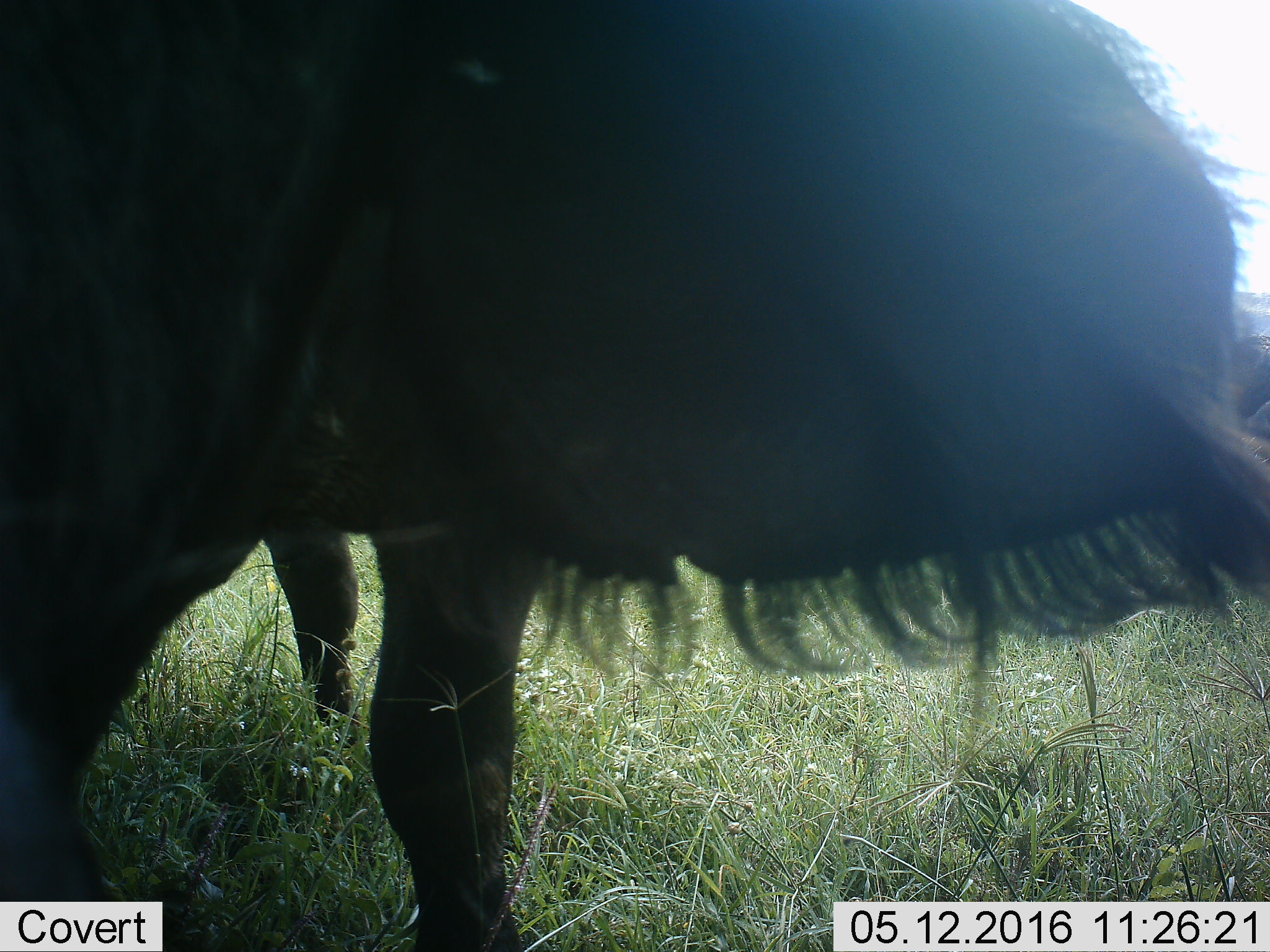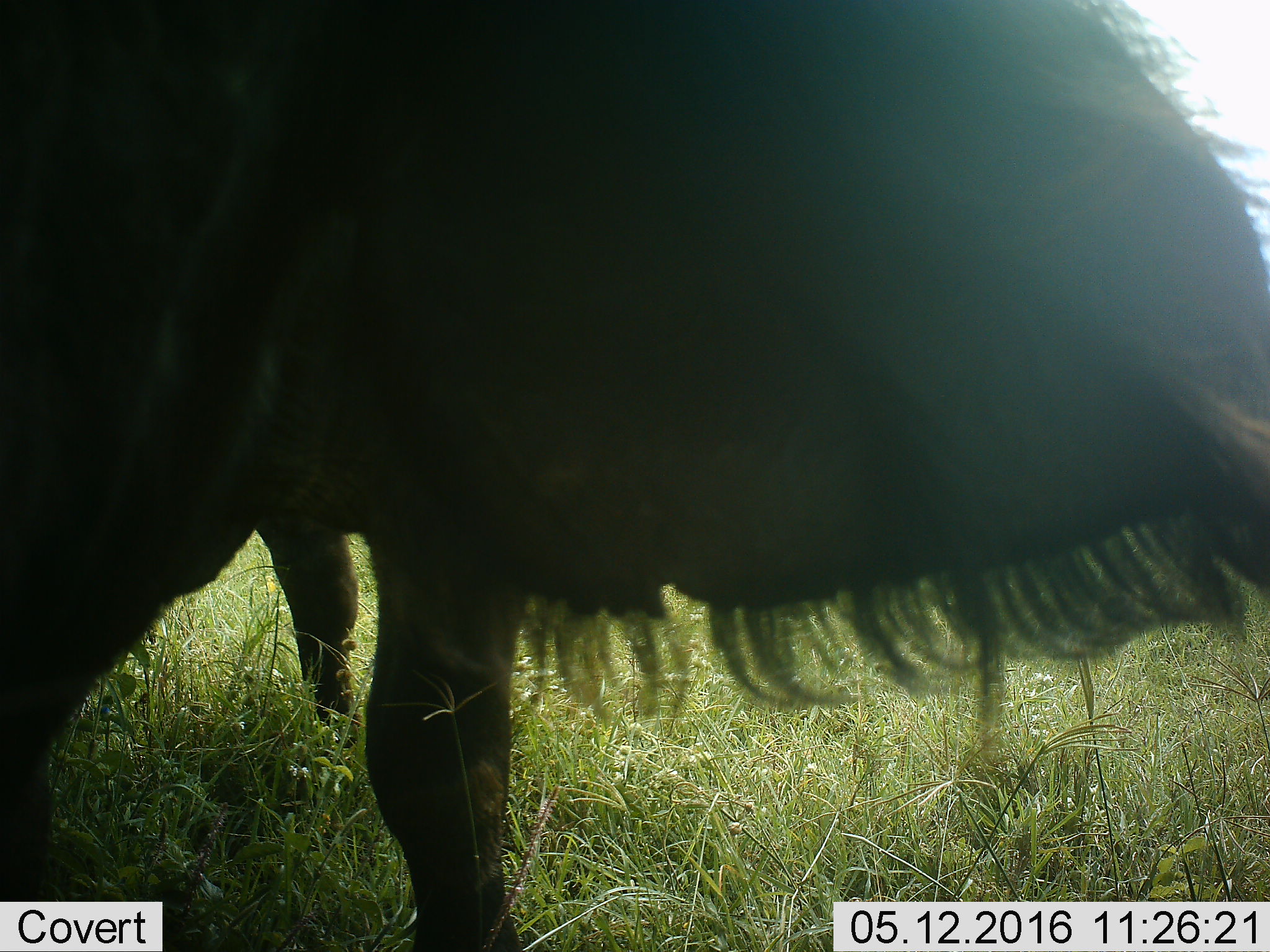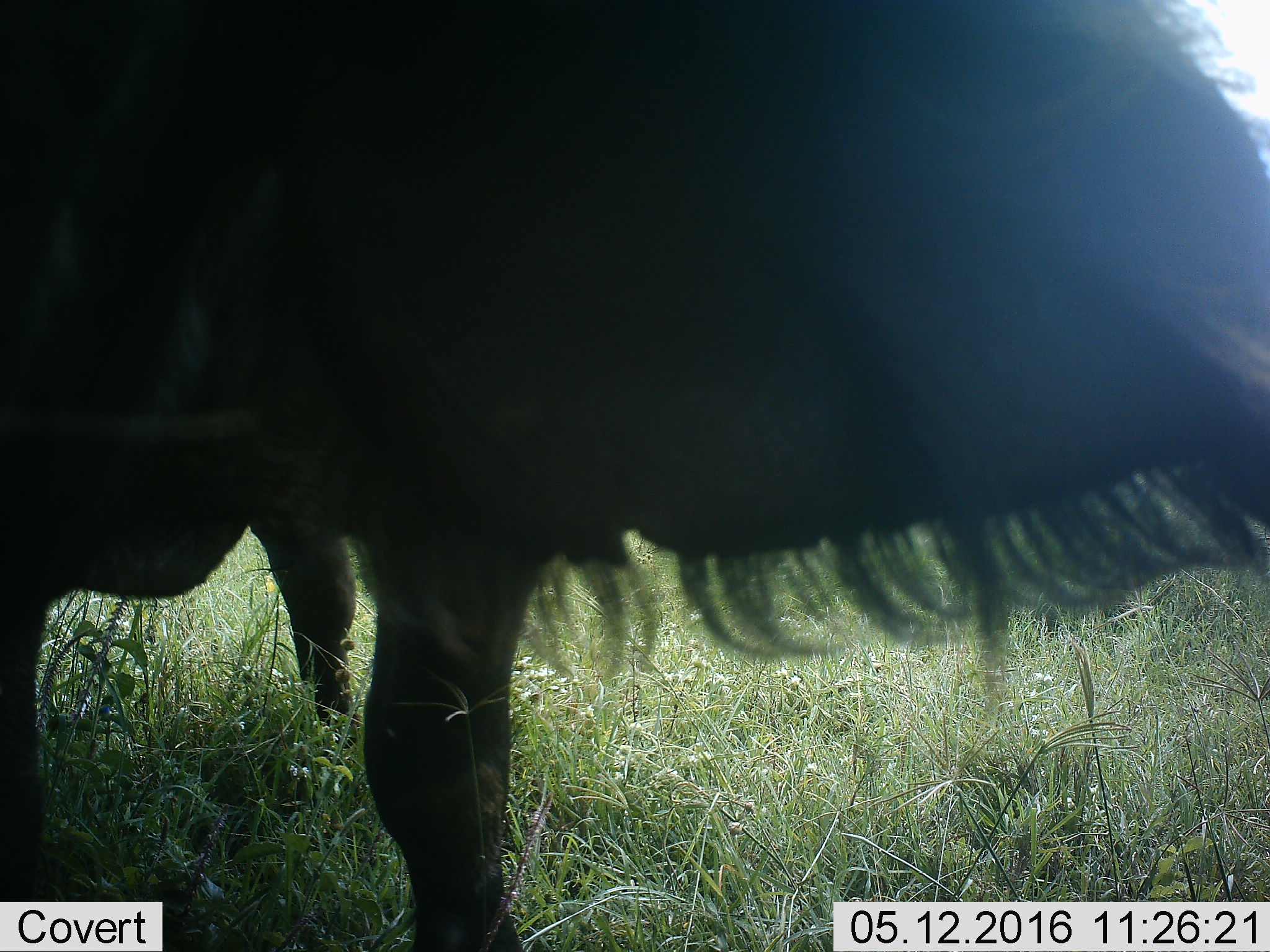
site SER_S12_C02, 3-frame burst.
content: unidentified animal